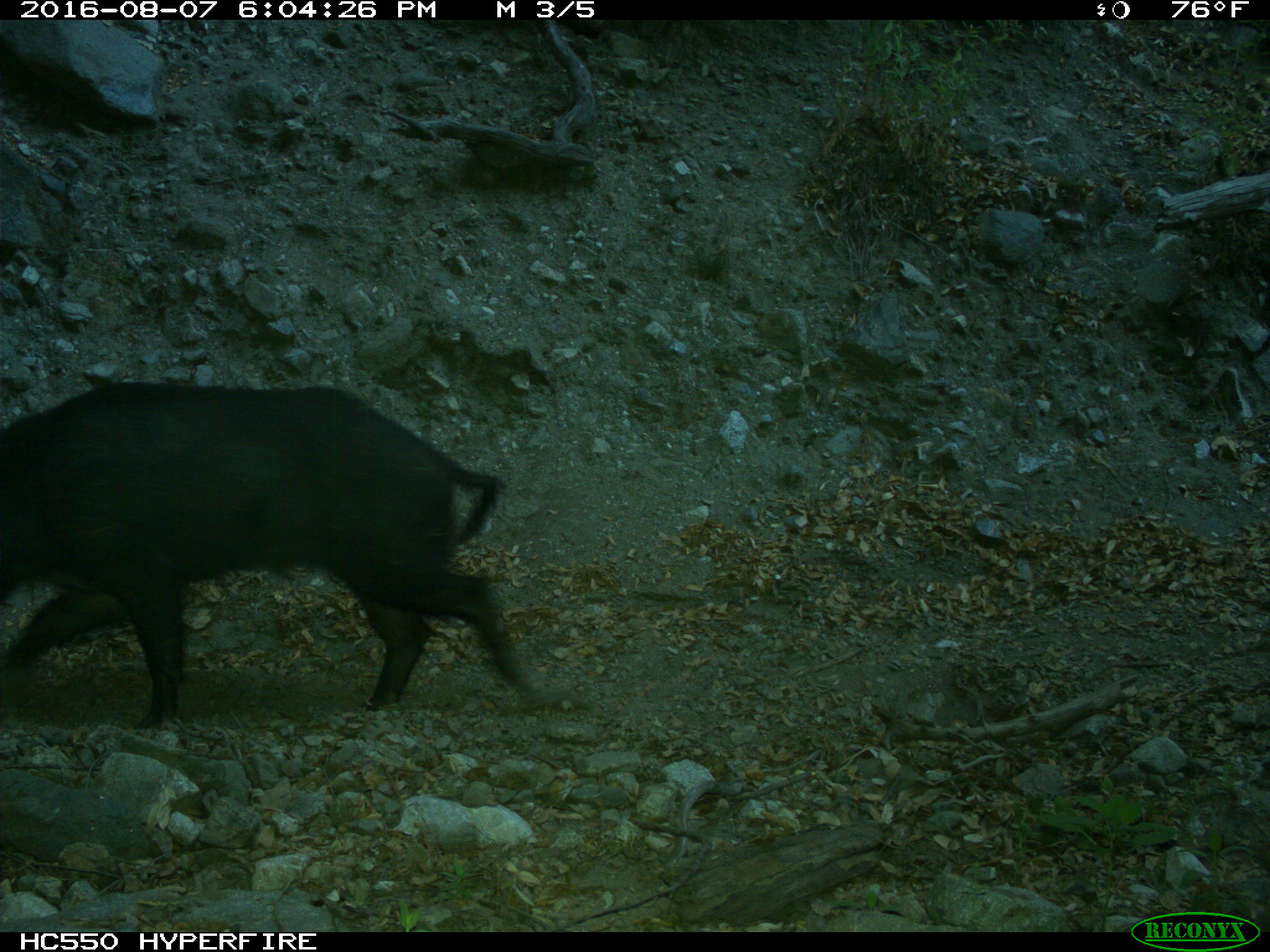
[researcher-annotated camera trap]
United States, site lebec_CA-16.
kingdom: Animalia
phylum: Chordata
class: Mammalia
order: Artiodactyla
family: Suidae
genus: Sus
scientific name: Sus scrofa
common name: wild boar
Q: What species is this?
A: Sus scrofa (wild boar).